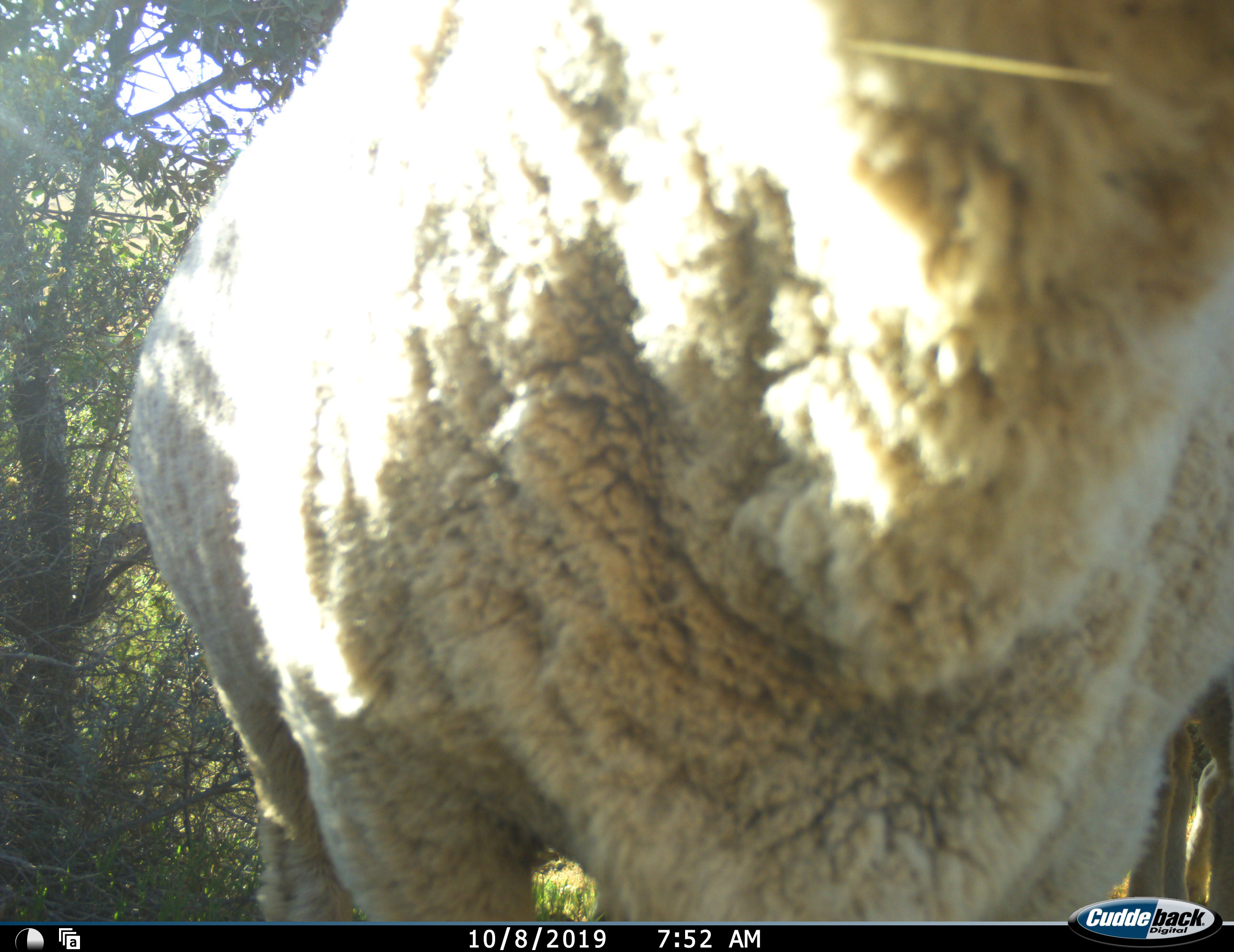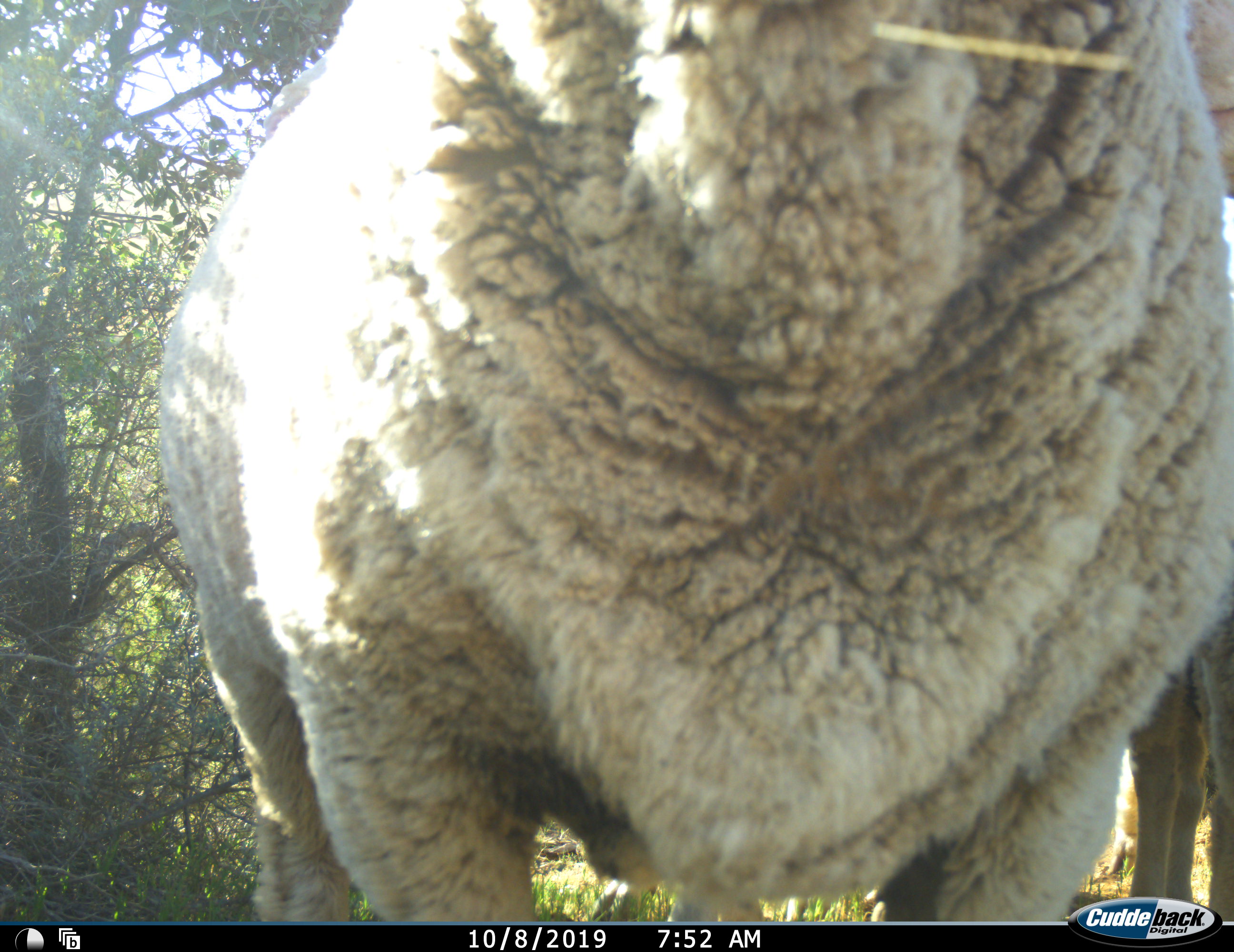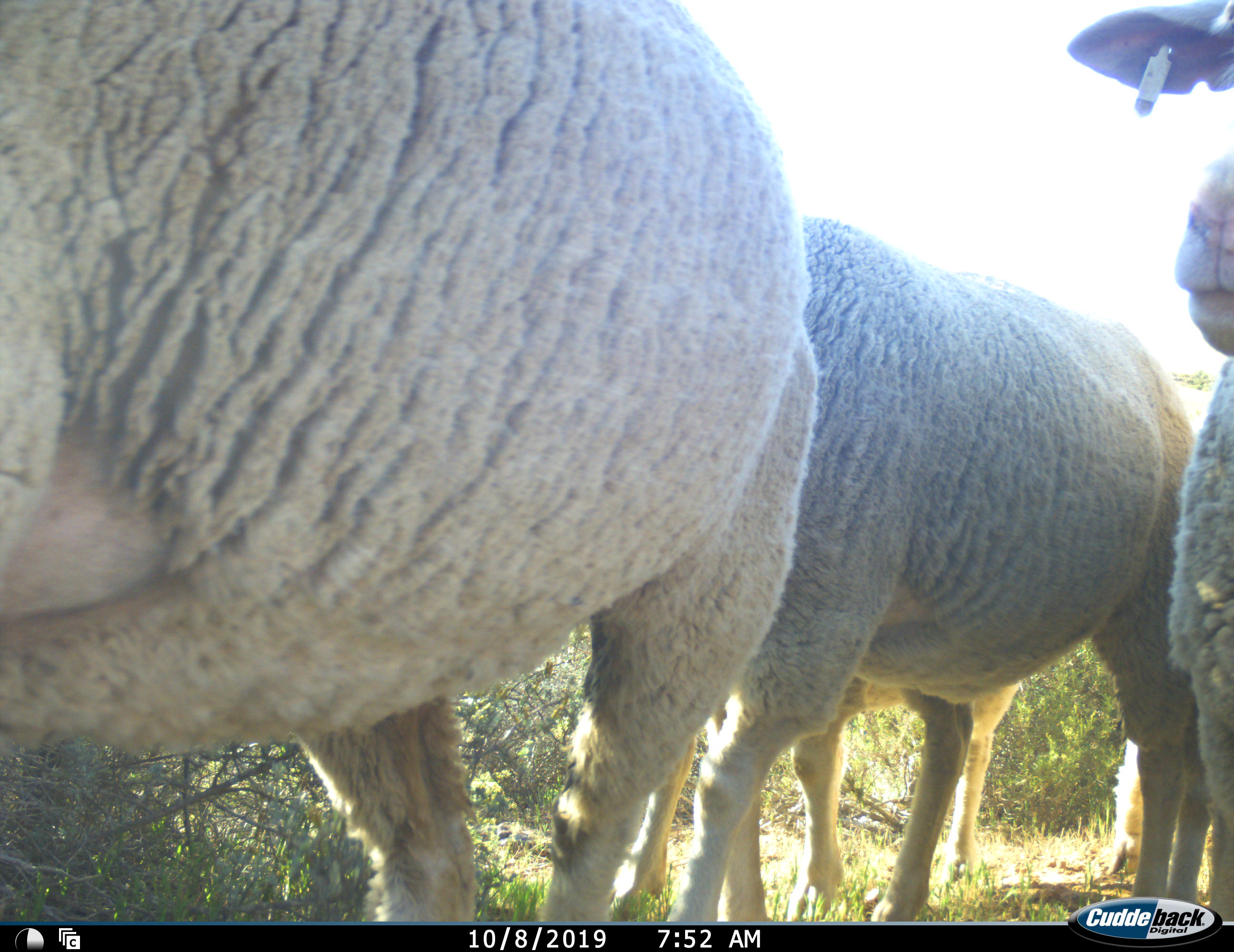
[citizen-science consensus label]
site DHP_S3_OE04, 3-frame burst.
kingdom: Animalia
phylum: Chordata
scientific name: Vertebrata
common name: domestic animal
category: domesticanimal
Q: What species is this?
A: Domesticanimal (domestic animal) (Vertebrata).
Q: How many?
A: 4.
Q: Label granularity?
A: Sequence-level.